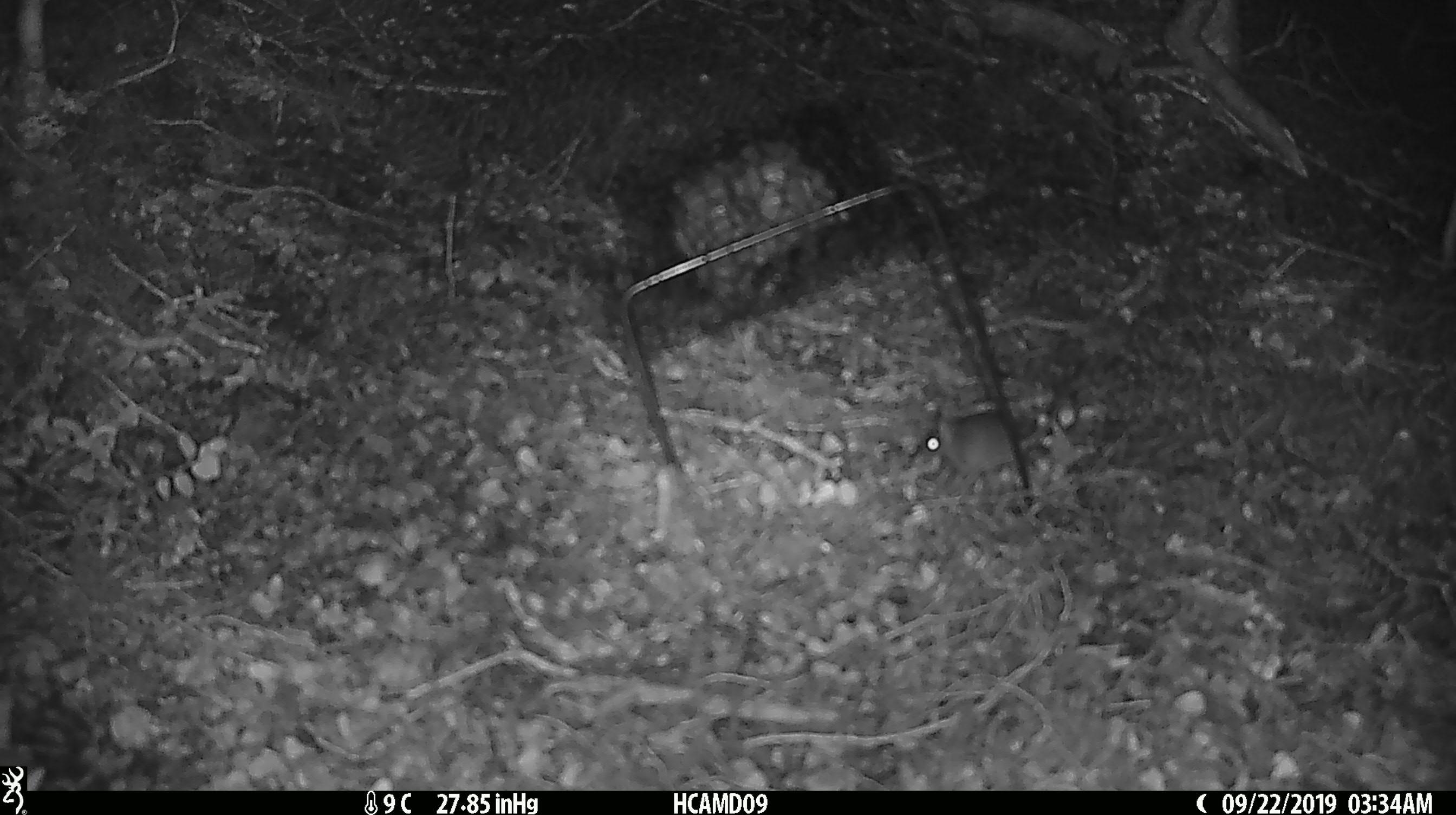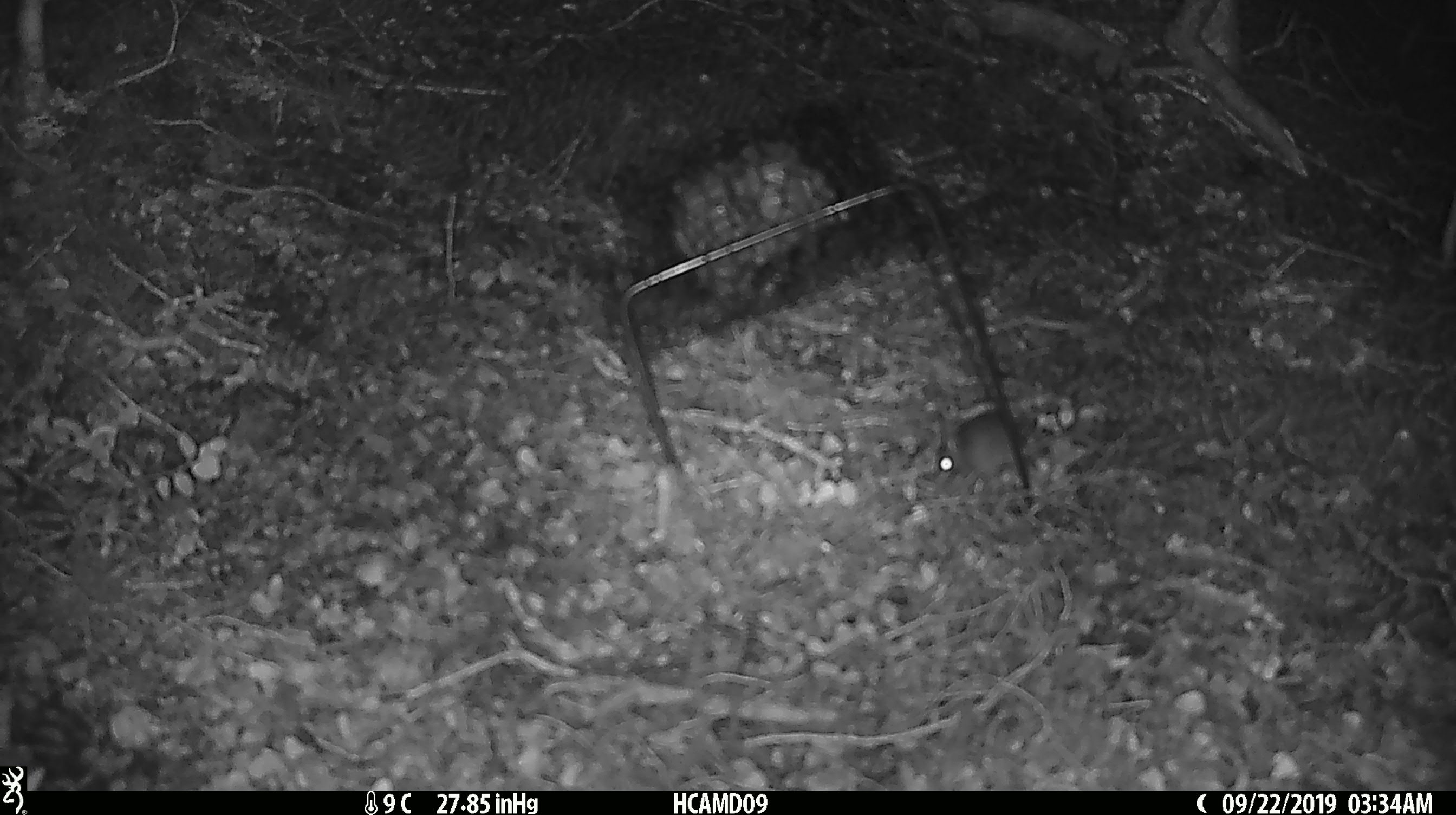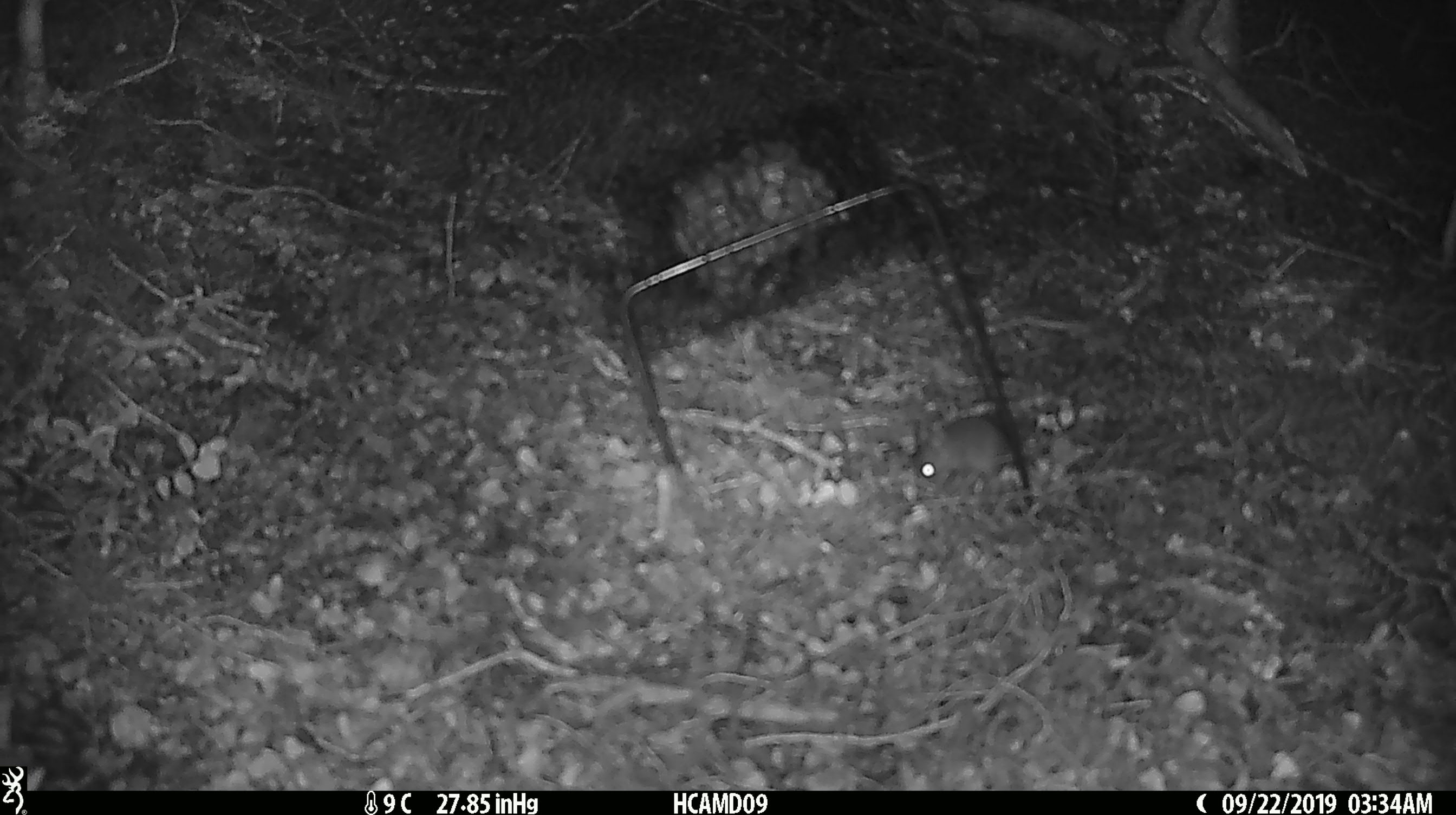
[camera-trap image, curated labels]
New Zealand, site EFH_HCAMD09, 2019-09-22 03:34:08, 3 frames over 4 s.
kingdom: Animalia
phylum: Chordata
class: Mammalia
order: Rodentia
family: Muridae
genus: Mus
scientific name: Mus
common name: mouse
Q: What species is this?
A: Mouse (Mus).